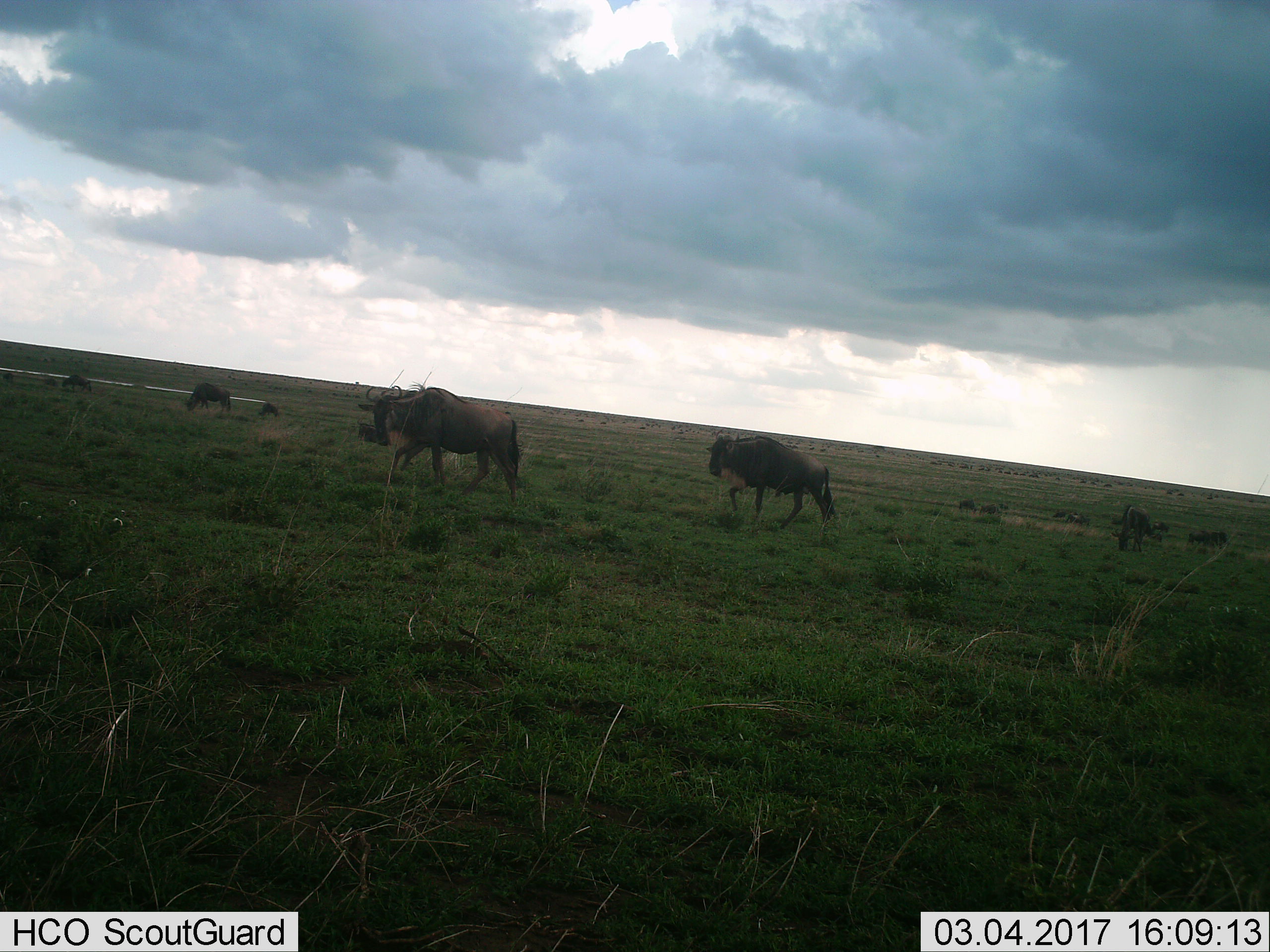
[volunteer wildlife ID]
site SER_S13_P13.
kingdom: Animalia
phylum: Chordata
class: Mammalia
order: Artiodactyla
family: Bovidae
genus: Connochaetes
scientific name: Connochaetes taurinus taurinus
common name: blue wildebeest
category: wildebeestblue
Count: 6.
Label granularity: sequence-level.